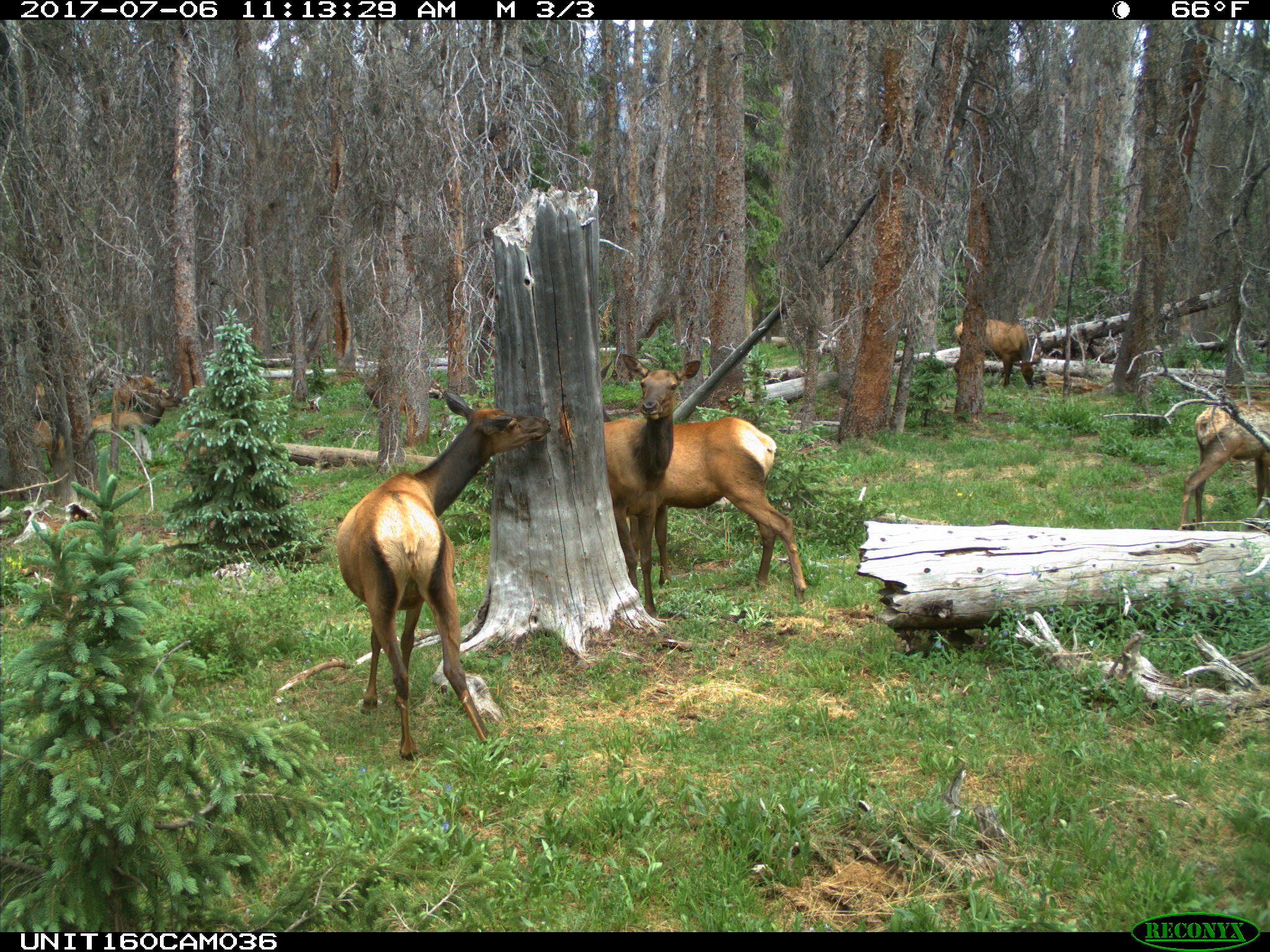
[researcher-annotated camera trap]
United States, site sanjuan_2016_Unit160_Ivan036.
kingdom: Animalia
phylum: Chordata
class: Mammalia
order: Artiodactyla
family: Cervidae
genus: Cervus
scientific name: Cervus elaphus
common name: red deer